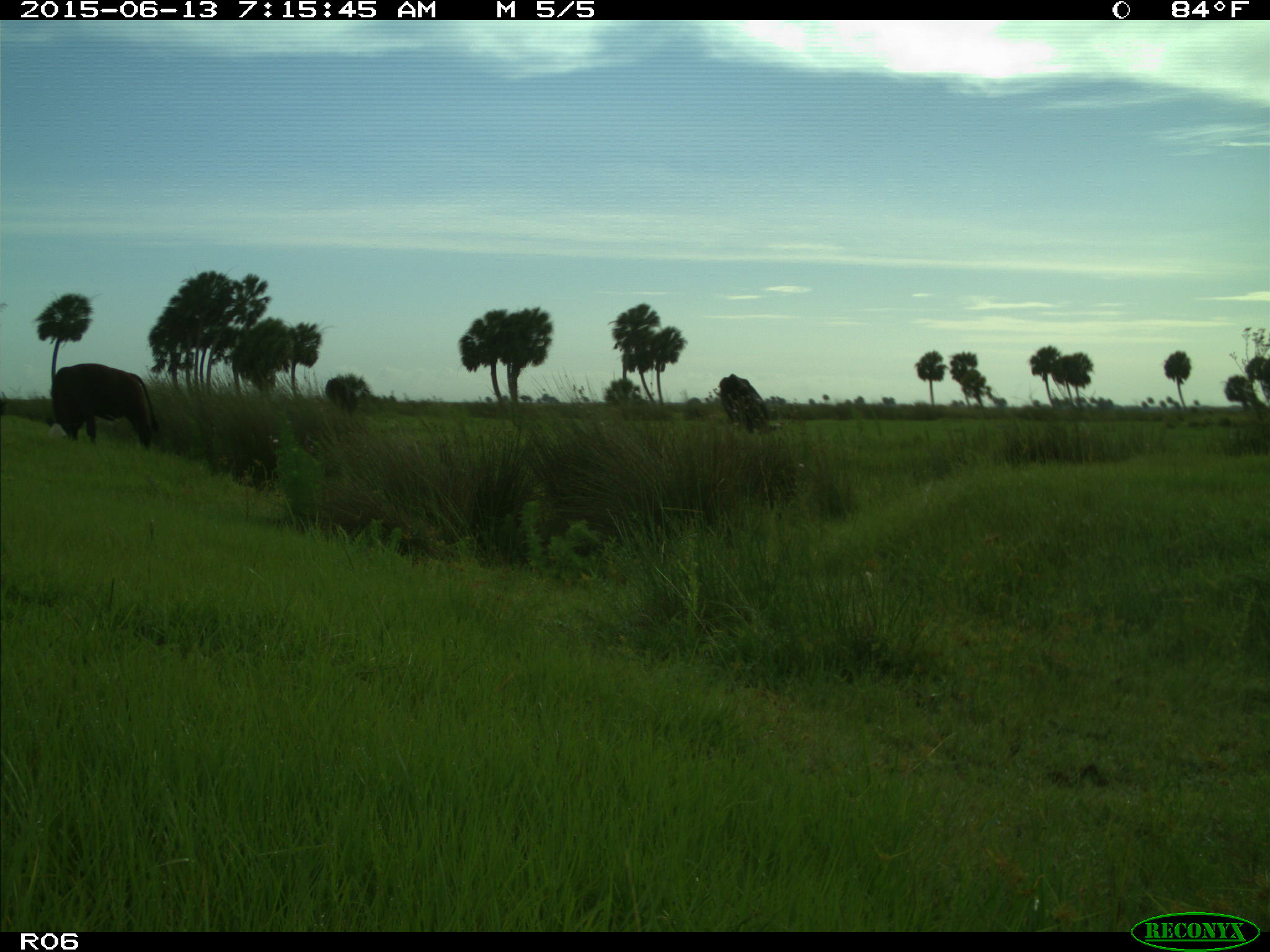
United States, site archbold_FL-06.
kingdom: Animalia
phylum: Chordata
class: Mammalia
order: Artiodactyla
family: Bovidae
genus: Bos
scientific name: Bos taurus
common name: domestic cow